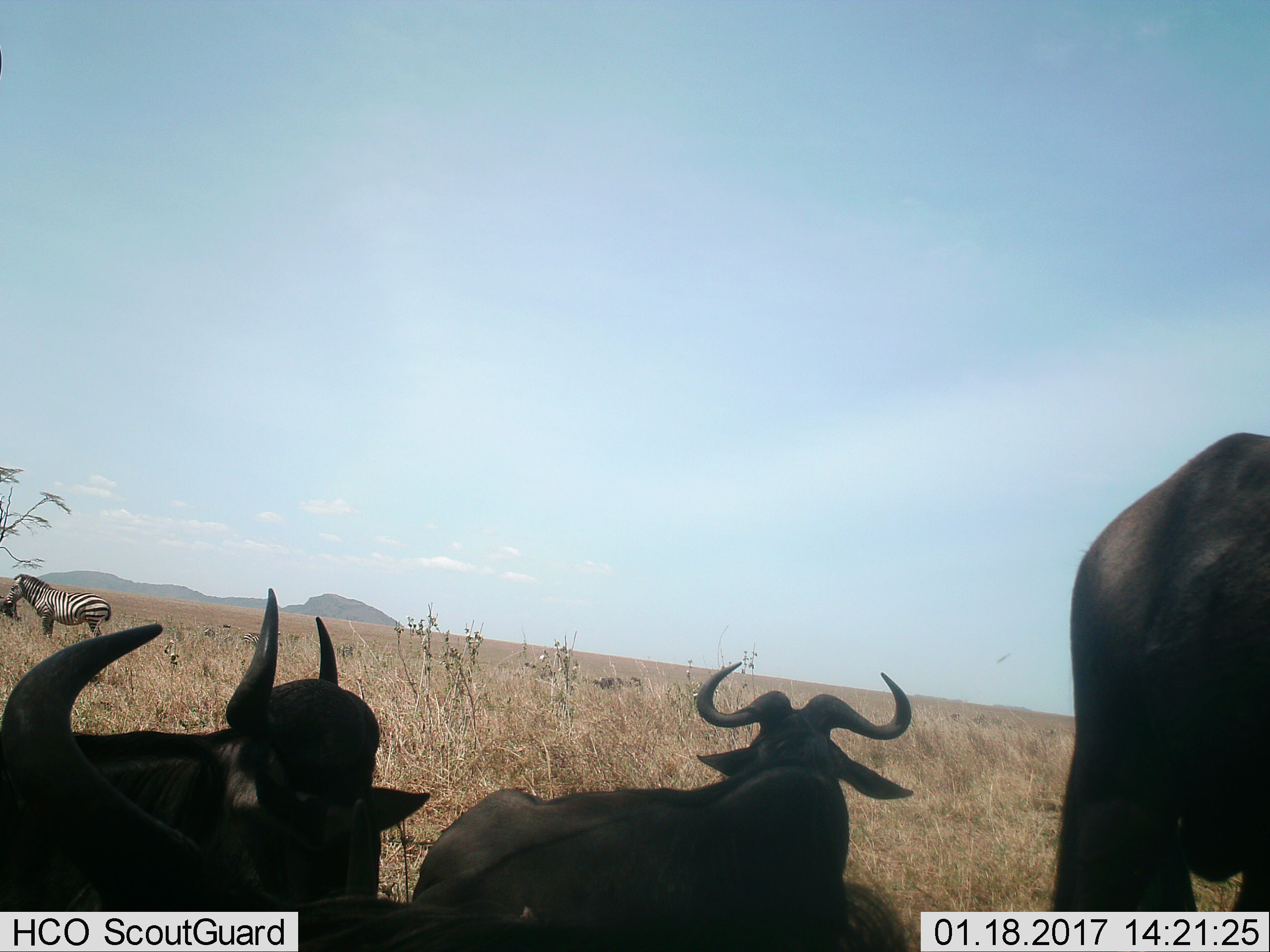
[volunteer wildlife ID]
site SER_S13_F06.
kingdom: Animalia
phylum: Chordata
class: Mammalia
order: Artiodactyla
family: Bovidae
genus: Connochaetes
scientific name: Connochaetes taurinus taurinus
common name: blue wildebeest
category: wildebeestblue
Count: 4.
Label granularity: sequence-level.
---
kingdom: Animalia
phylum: Chordata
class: Mammalia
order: Perissodactyla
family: Equidae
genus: Equus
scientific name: Equus quagga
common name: plains zebra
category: zebraplains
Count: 2.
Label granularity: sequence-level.